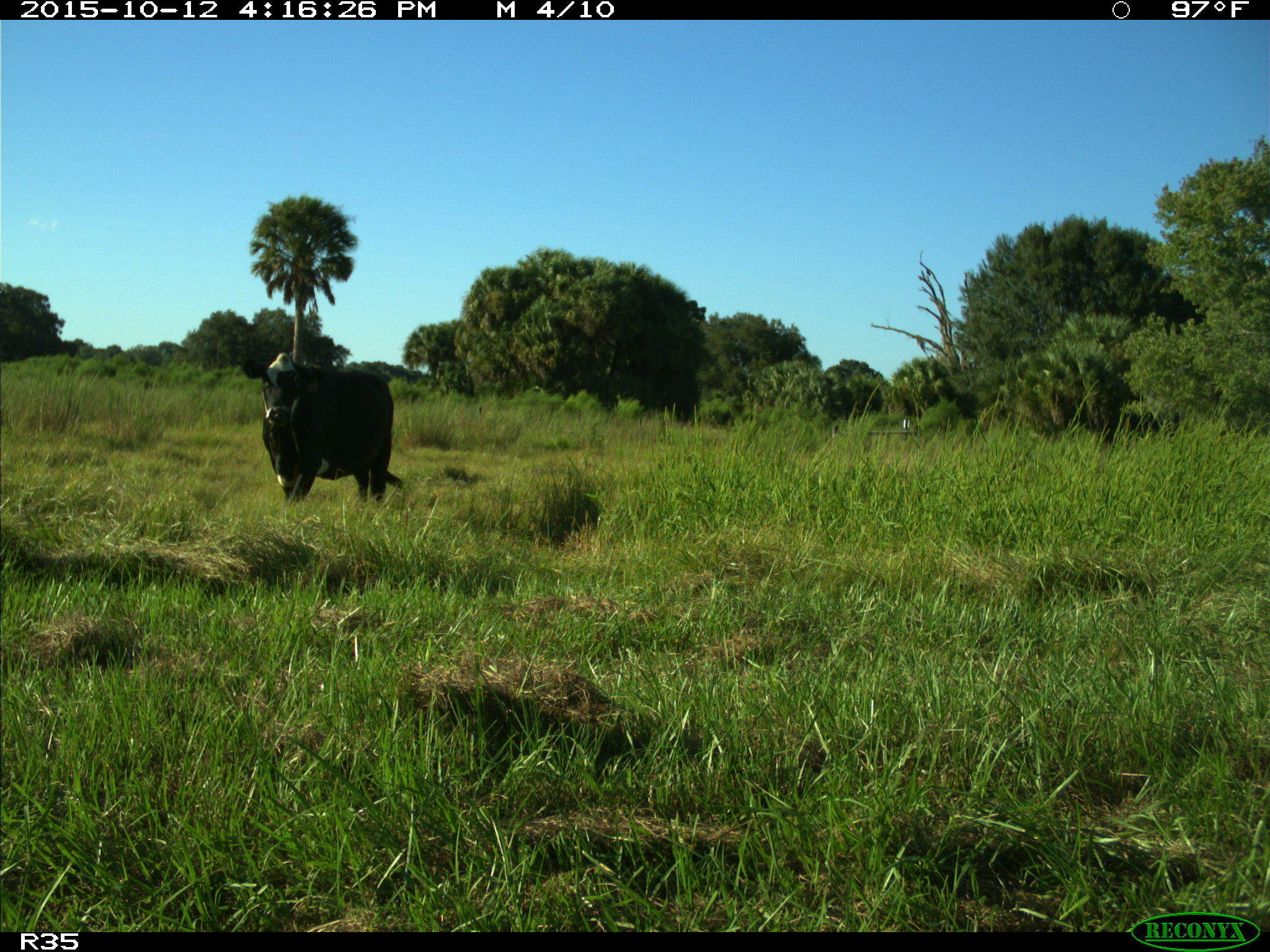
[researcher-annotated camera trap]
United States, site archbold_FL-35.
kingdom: Animalia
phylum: Chordata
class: Mammalia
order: Artiodactyla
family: Bovidae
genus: Bos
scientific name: Bos taurus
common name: domestic cow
Bos taurus (domestic cow).